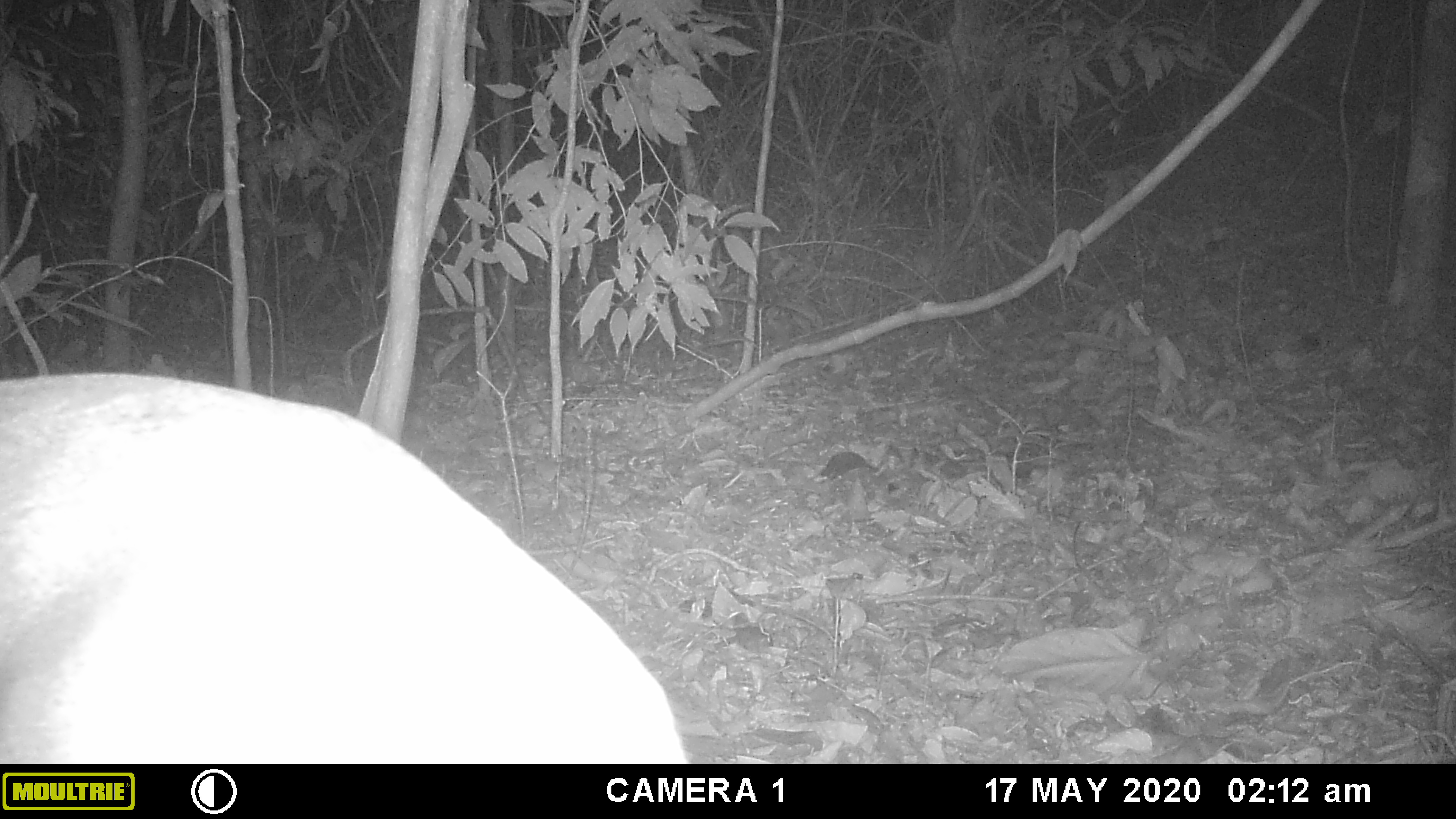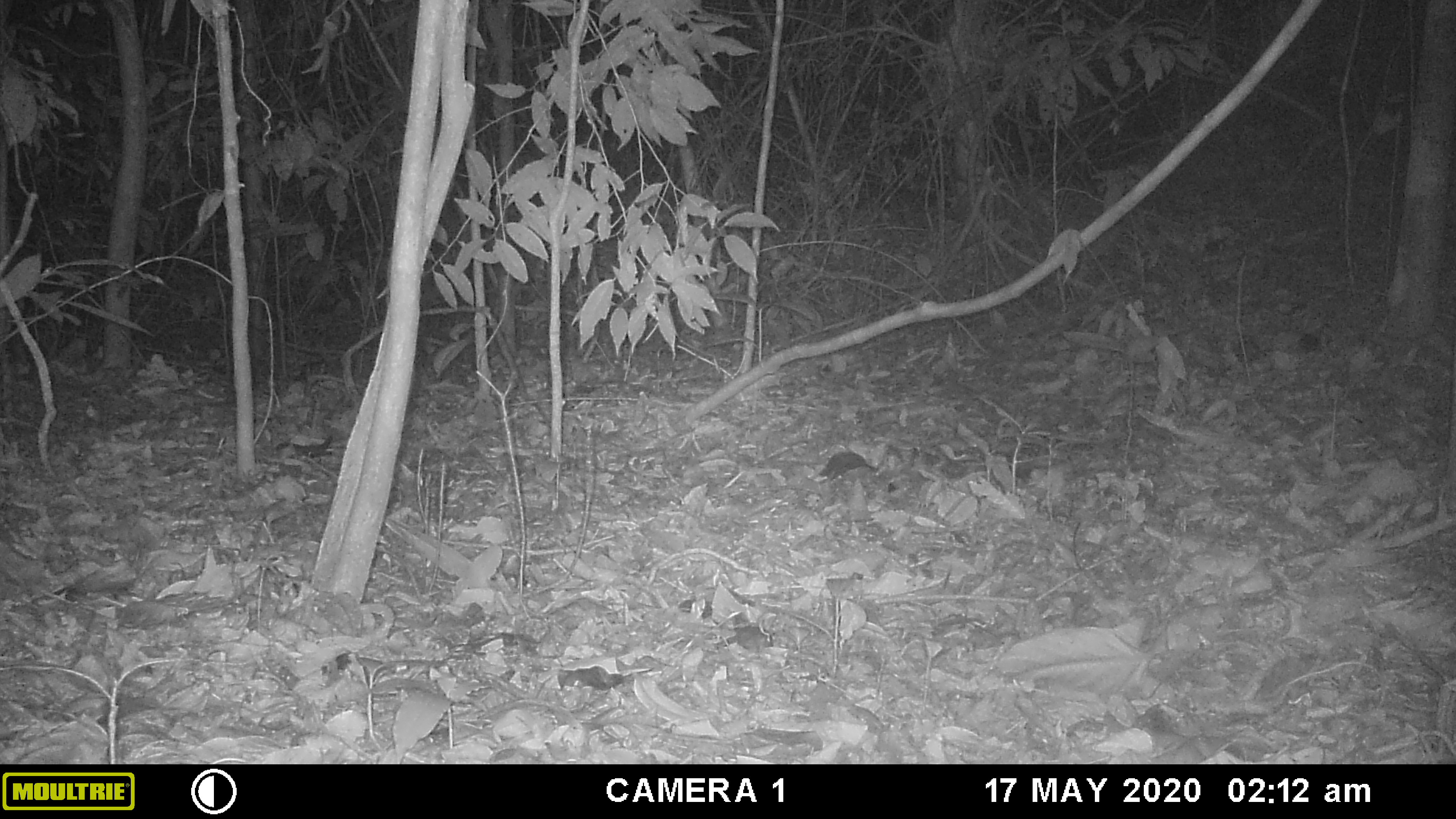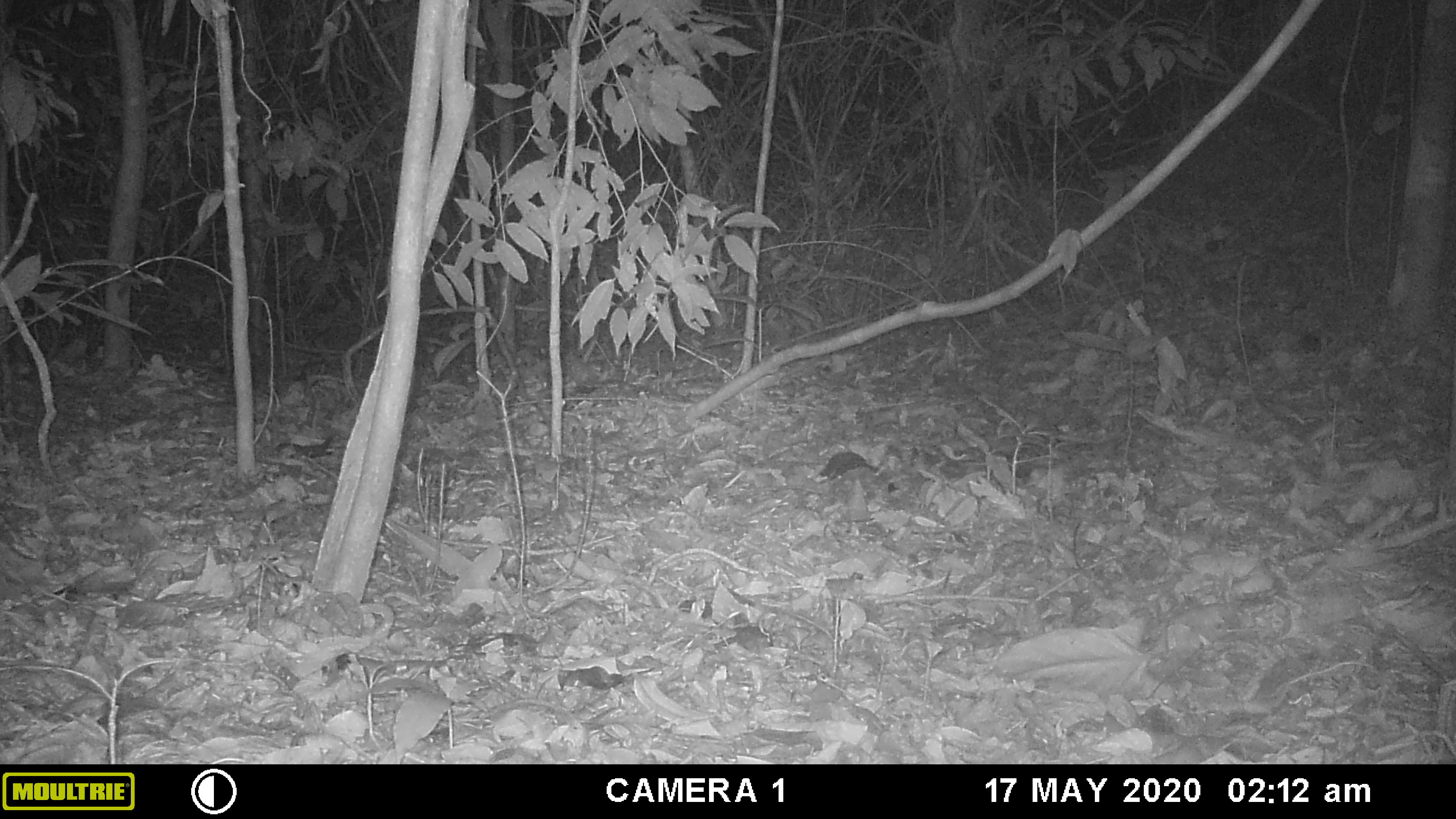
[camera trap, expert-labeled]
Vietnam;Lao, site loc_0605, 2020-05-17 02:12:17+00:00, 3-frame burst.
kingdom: Animalia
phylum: Chordata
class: Mammalia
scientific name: Mammalia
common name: mammal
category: unidentified mammal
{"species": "unidentified mammal (mammal) (Mammalia)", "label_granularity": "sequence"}